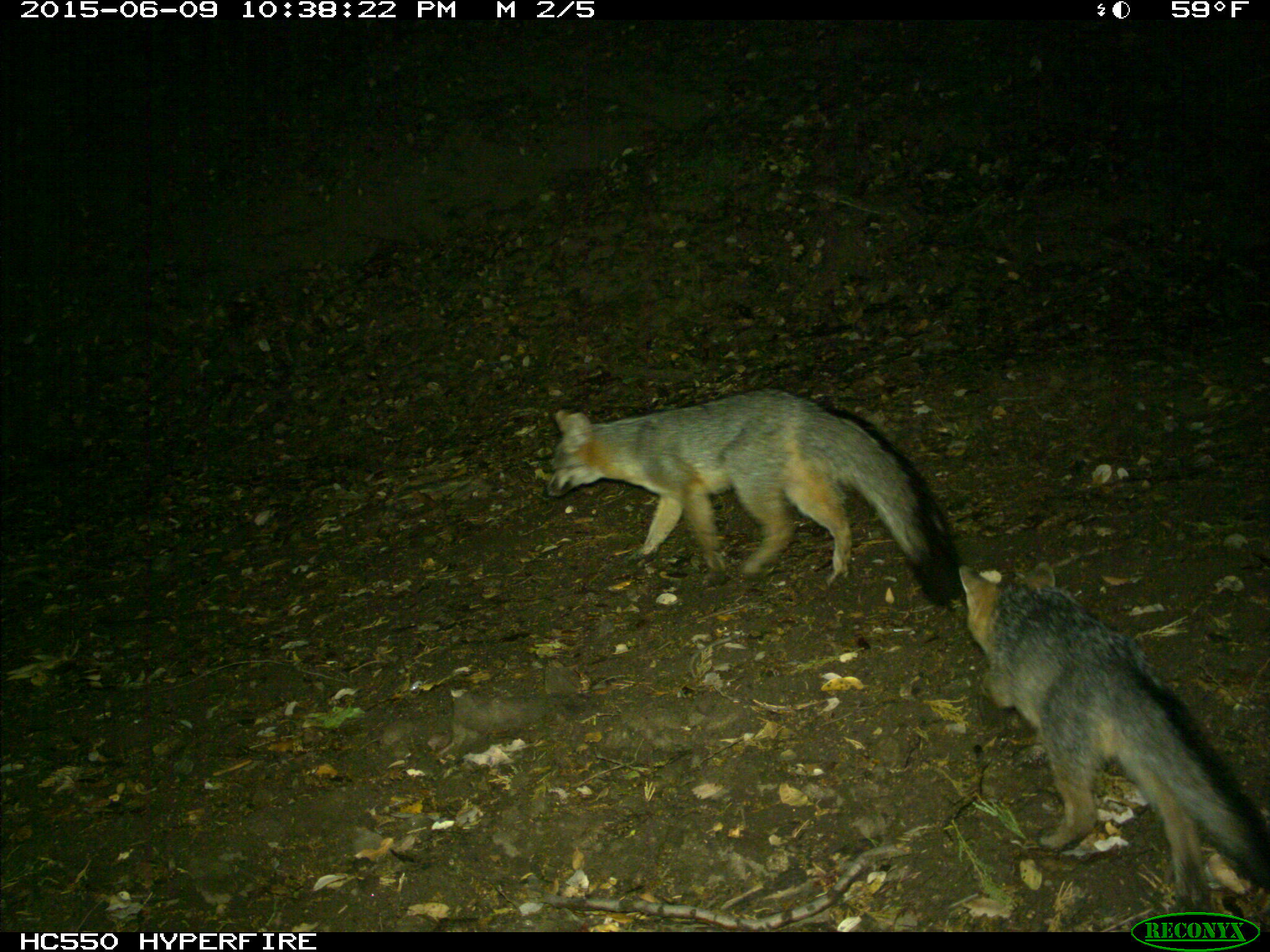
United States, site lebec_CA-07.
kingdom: Animalia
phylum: Chordata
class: Mammalia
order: Carnivora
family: Canidae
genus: Urocyon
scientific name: Urocyon cinereoargenteus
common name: gray fox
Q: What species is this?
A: Urocyon cinereoargenteus (gray fox).